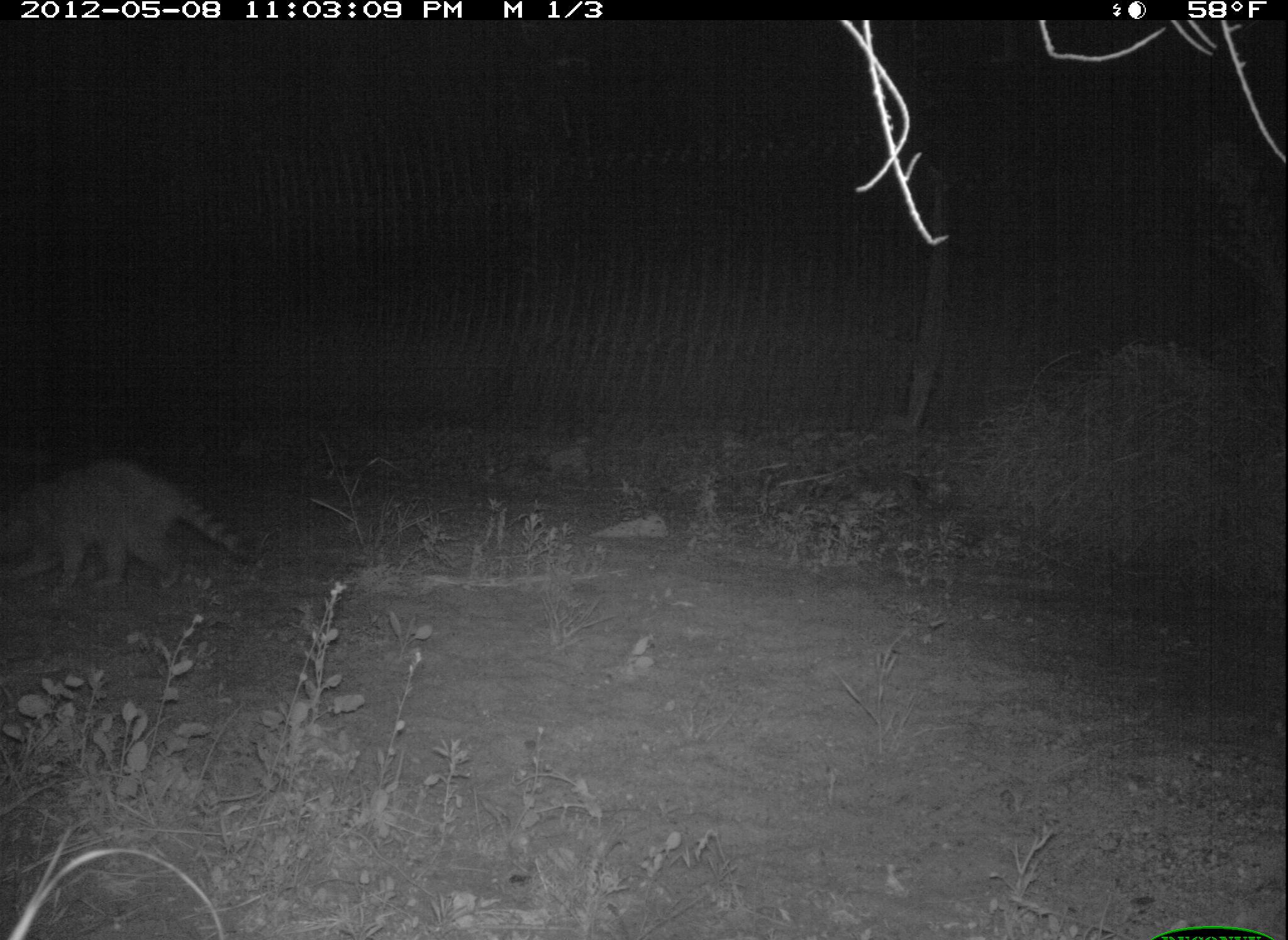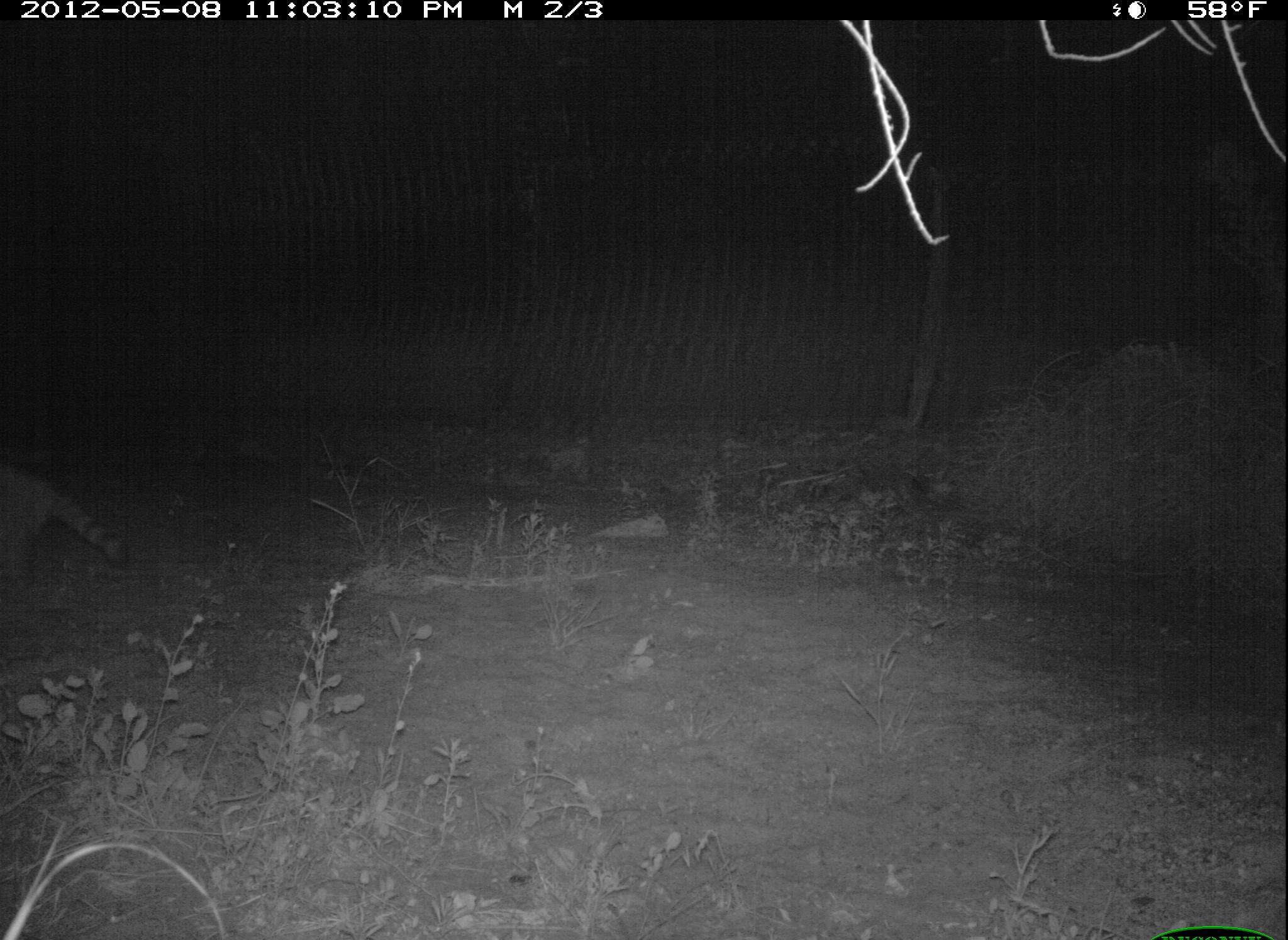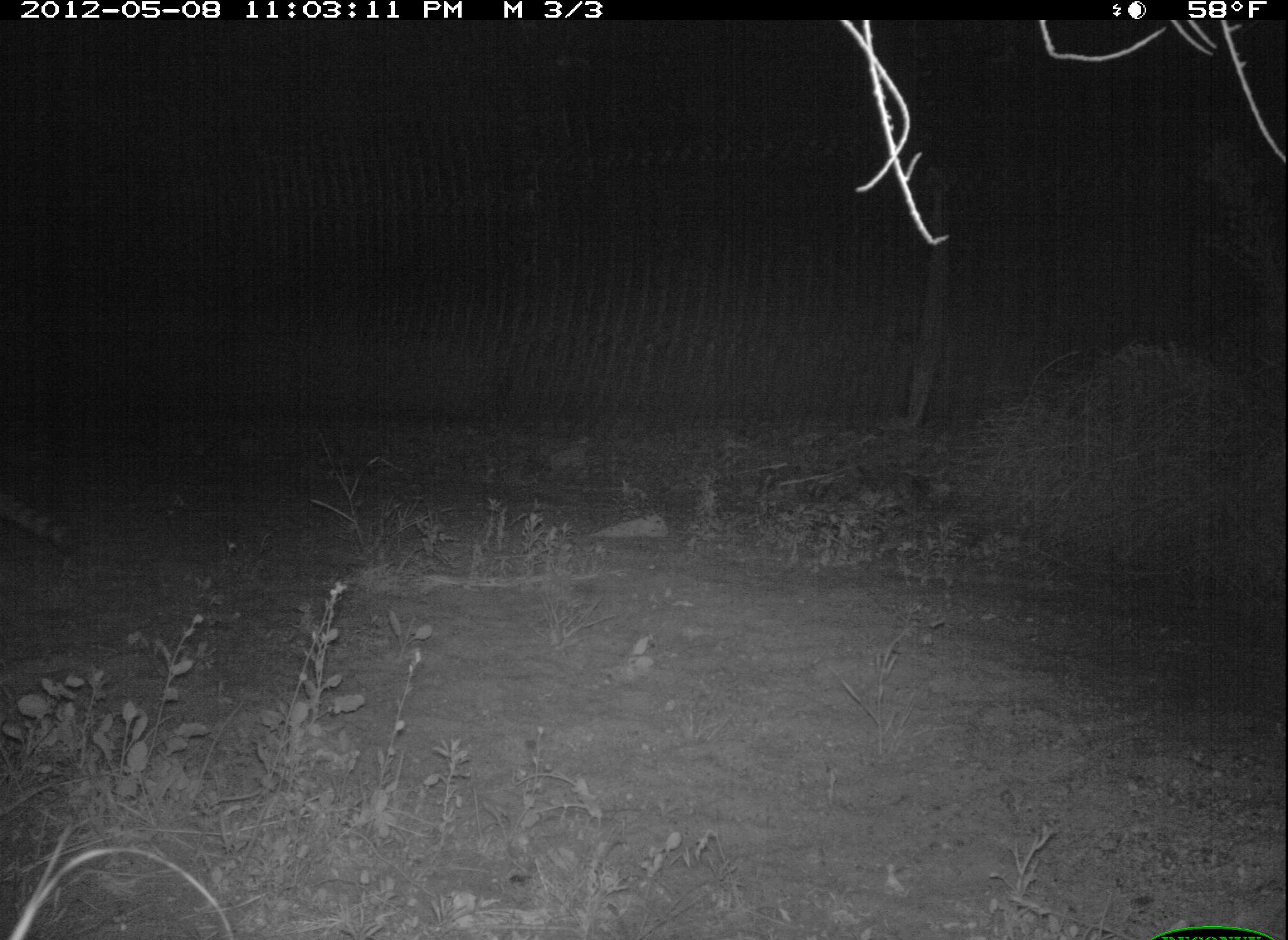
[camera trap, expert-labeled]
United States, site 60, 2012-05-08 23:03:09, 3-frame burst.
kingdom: Animalia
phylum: Chordata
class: Mammalia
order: Carnivora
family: Procyonidae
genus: Procyon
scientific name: Procyon lotor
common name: raccoon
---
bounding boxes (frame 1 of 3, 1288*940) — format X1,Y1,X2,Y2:
raccoon: 0,458,258,595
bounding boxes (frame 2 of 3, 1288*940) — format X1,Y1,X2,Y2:
raccoon: 0,464,133,587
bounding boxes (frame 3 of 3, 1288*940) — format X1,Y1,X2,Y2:
raccoon: 0,488,80,558